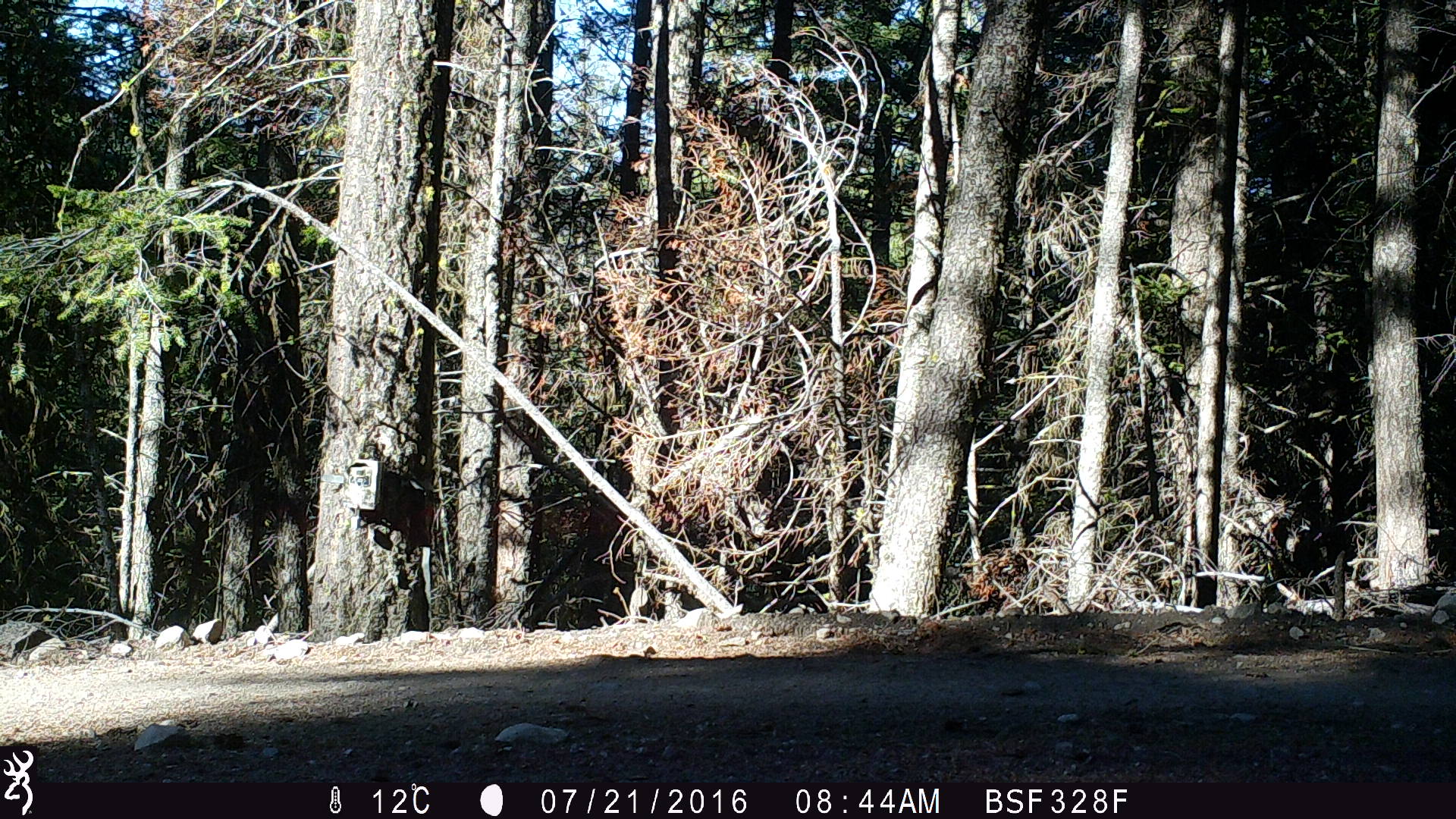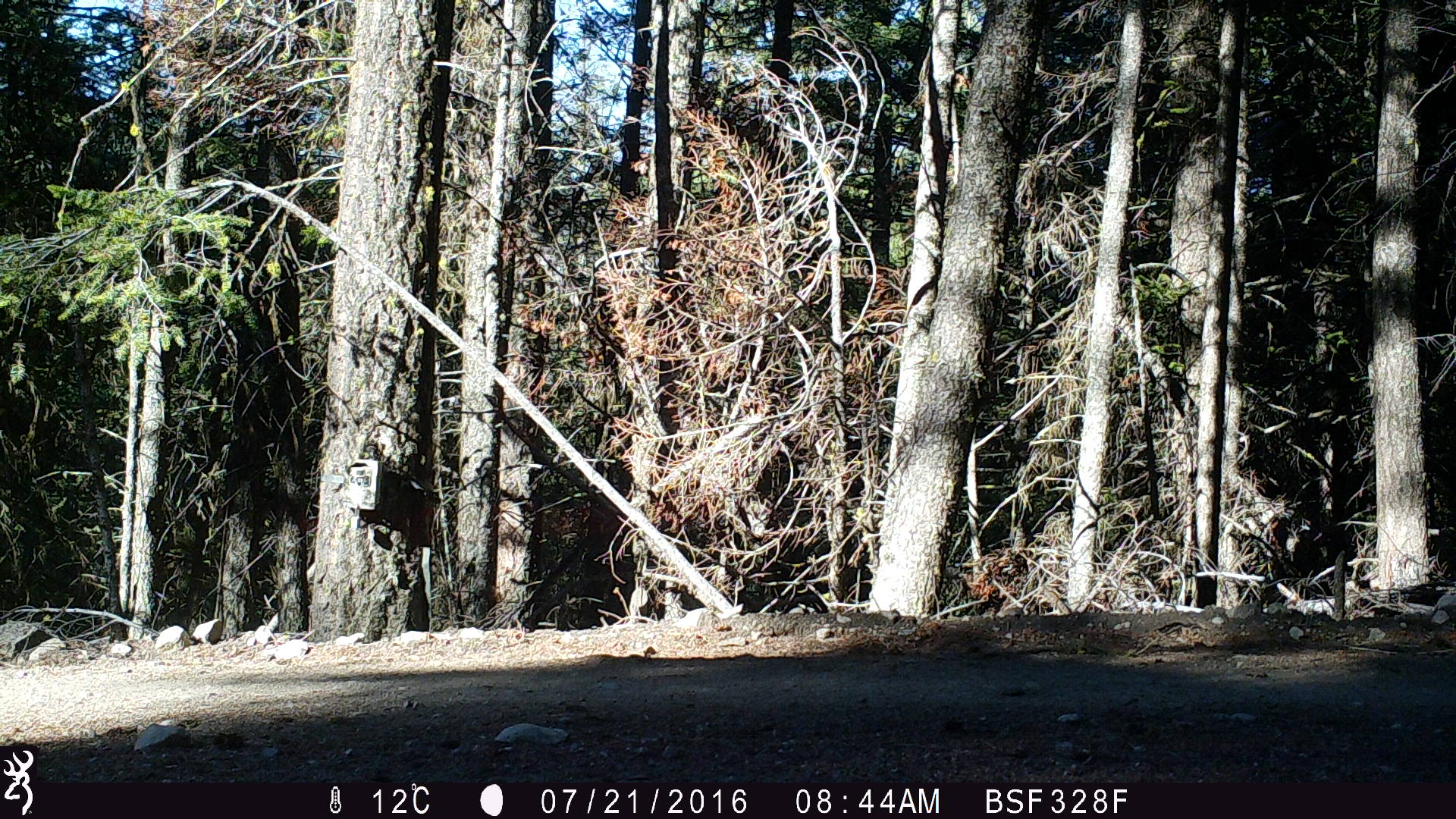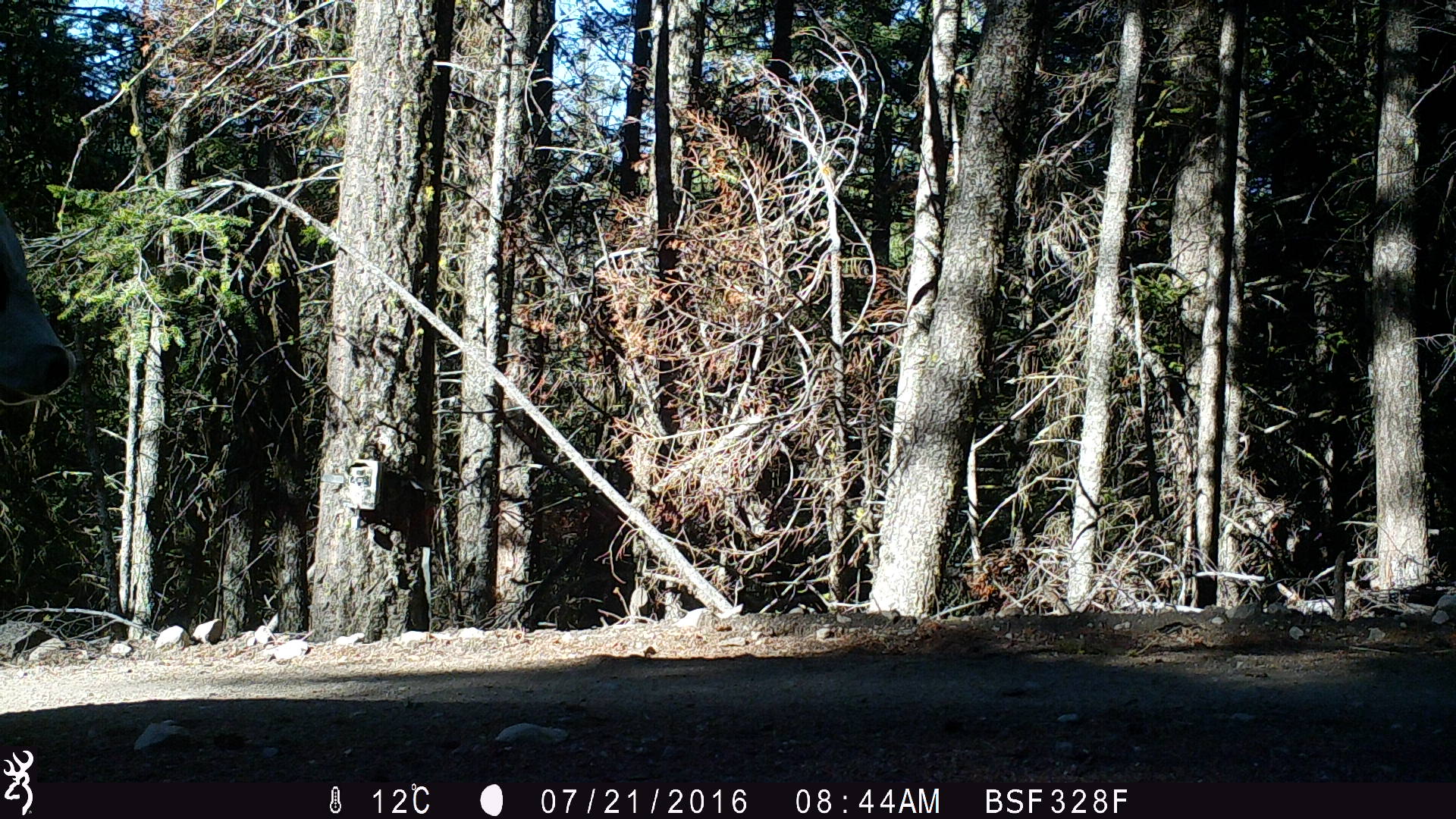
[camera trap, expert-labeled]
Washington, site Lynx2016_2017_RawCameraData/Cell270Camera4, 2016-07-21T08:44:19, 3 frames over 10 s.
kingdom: Animalia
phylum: Chordata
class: Mammalia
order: Artiodactyla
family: Bovidae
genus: Bos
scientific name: Bos taurus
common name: domestic cattle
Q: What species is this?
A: Domestic cattle (Bos taurus).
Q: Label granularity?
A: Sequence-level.